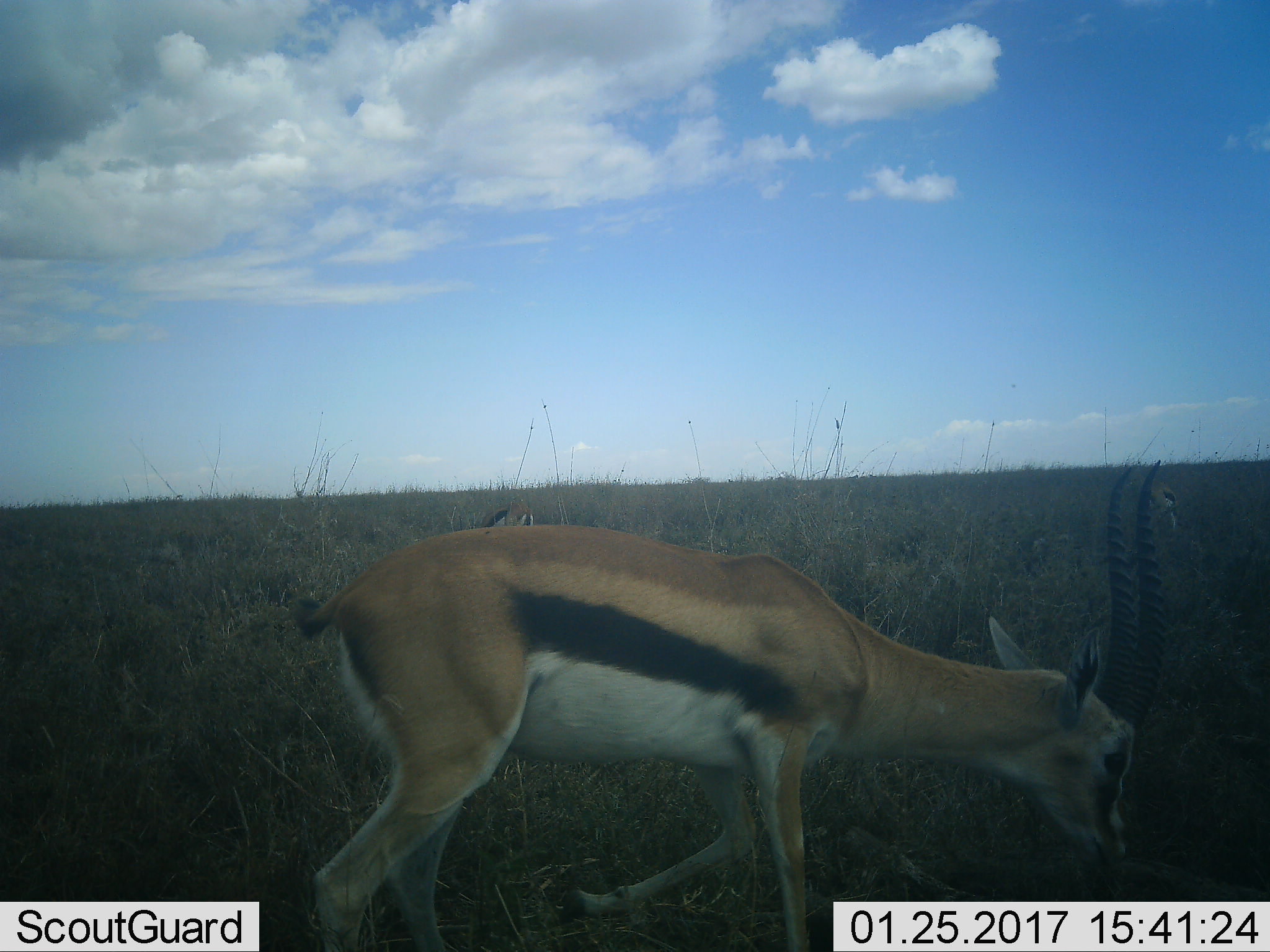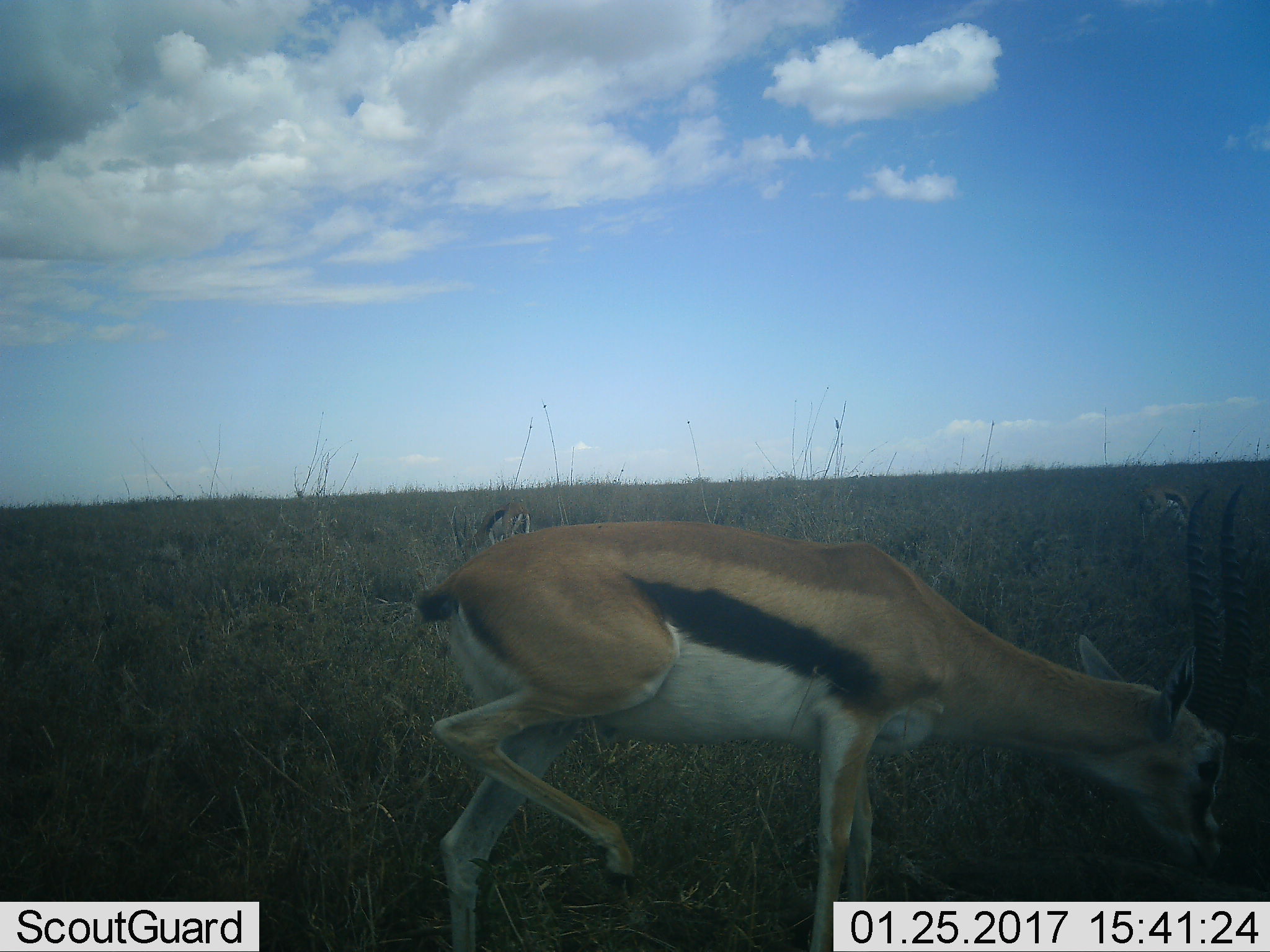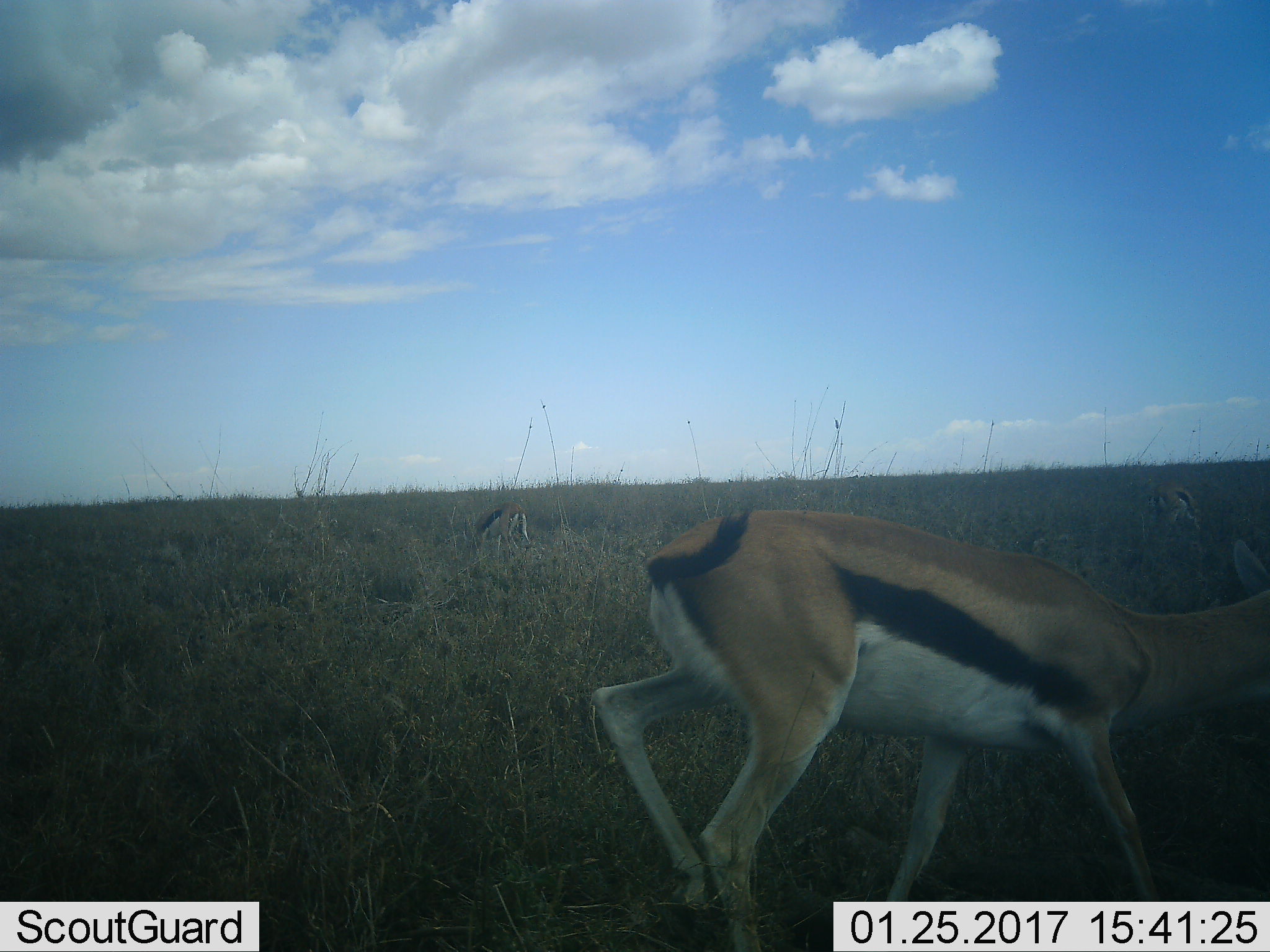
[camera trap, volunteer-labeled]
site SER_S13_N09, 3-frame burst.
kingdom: Animalia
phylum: Chordata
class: Mammalia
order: Artiodactyla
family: Bovidae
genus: Eudorcas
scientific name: Eudorcas thomsonii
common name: thomson's gazelle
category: gazellethomsons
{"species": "gazellethomsons (thomson's gazelle) (Eudorcas thomsonii)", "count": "2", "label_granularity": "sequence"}